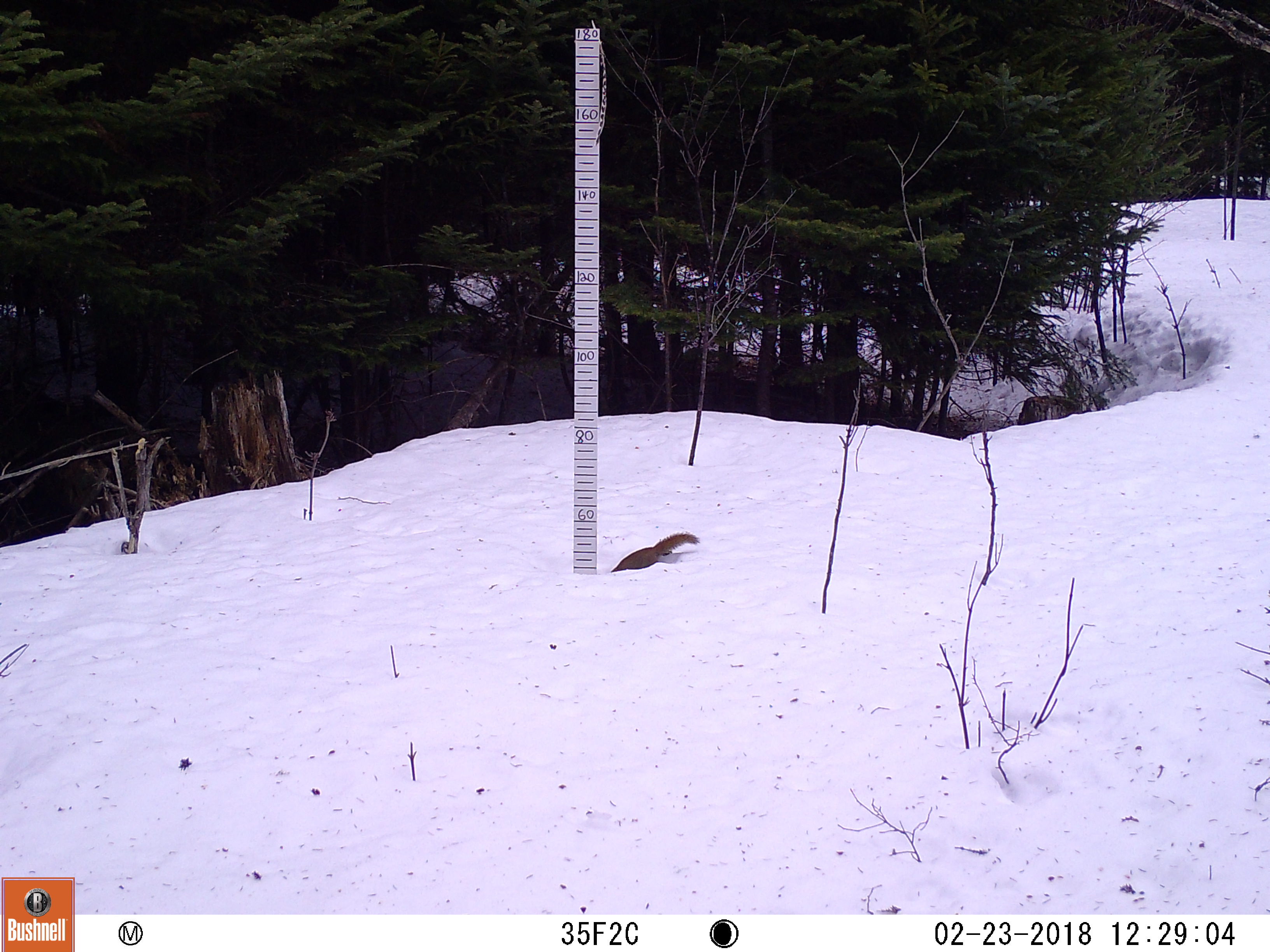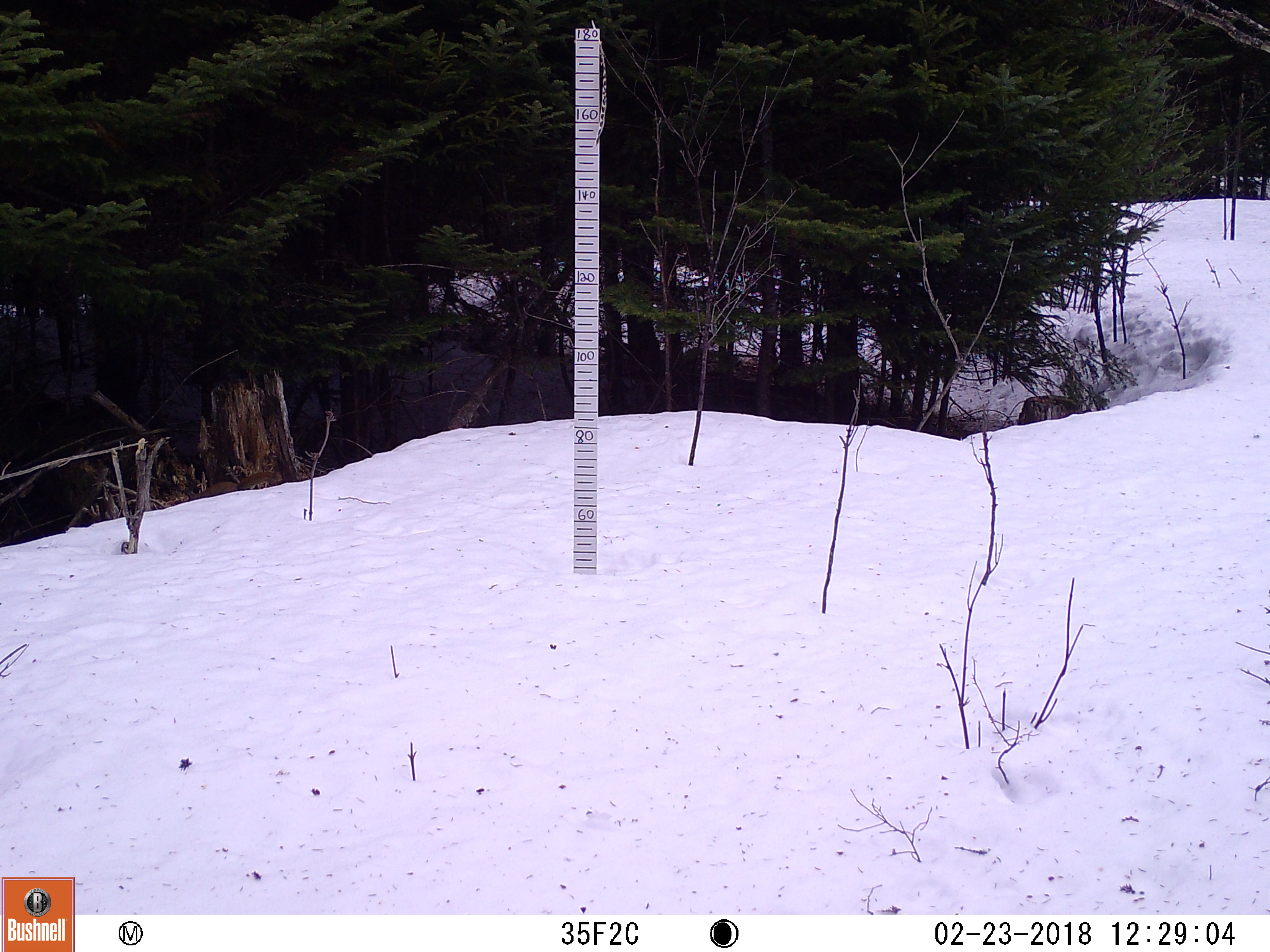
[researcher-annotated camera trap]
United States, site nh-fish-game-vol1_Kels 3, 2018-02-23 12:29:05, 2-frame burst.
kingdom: Animalia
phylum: Chordata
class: Mammalia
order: Rodentia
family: Sciuridae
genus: Tamiasciurus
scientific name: Tamiasciurus hudsonicus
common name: red squirrel